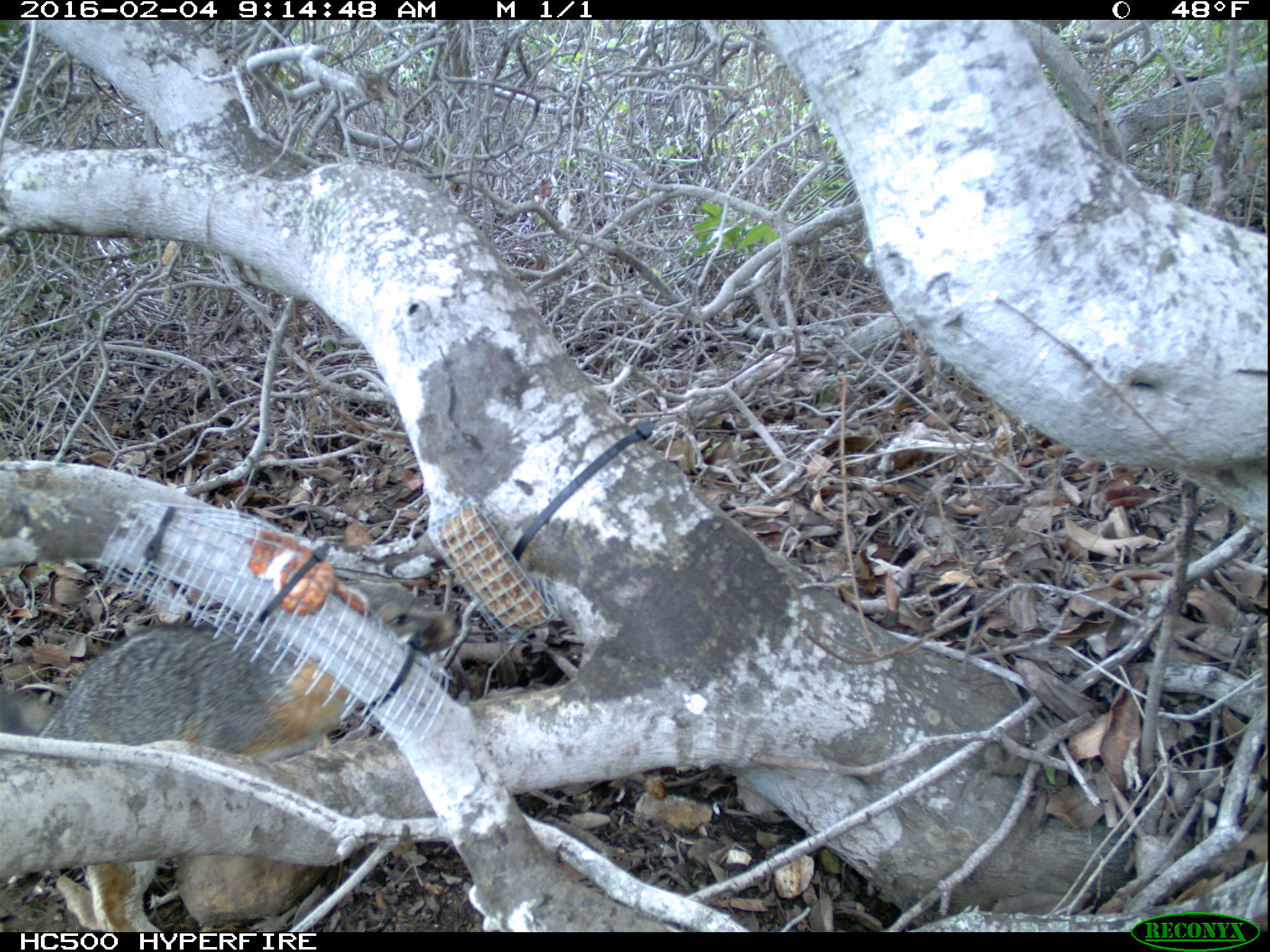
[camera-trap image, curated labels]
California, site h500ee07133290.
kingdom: Animalia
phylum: Chordata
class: Mammalia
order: Carnivora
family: Canidae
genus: Urocyon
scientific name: Urocyon littoralis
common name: island fox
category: fox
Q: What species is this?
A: Fox (island fox) (Urocyon littoralis).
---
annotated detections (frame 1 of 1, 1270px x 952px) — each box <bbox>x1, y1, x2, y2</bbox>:
fox: <bbox>0, 575, 456, 934</bbox>